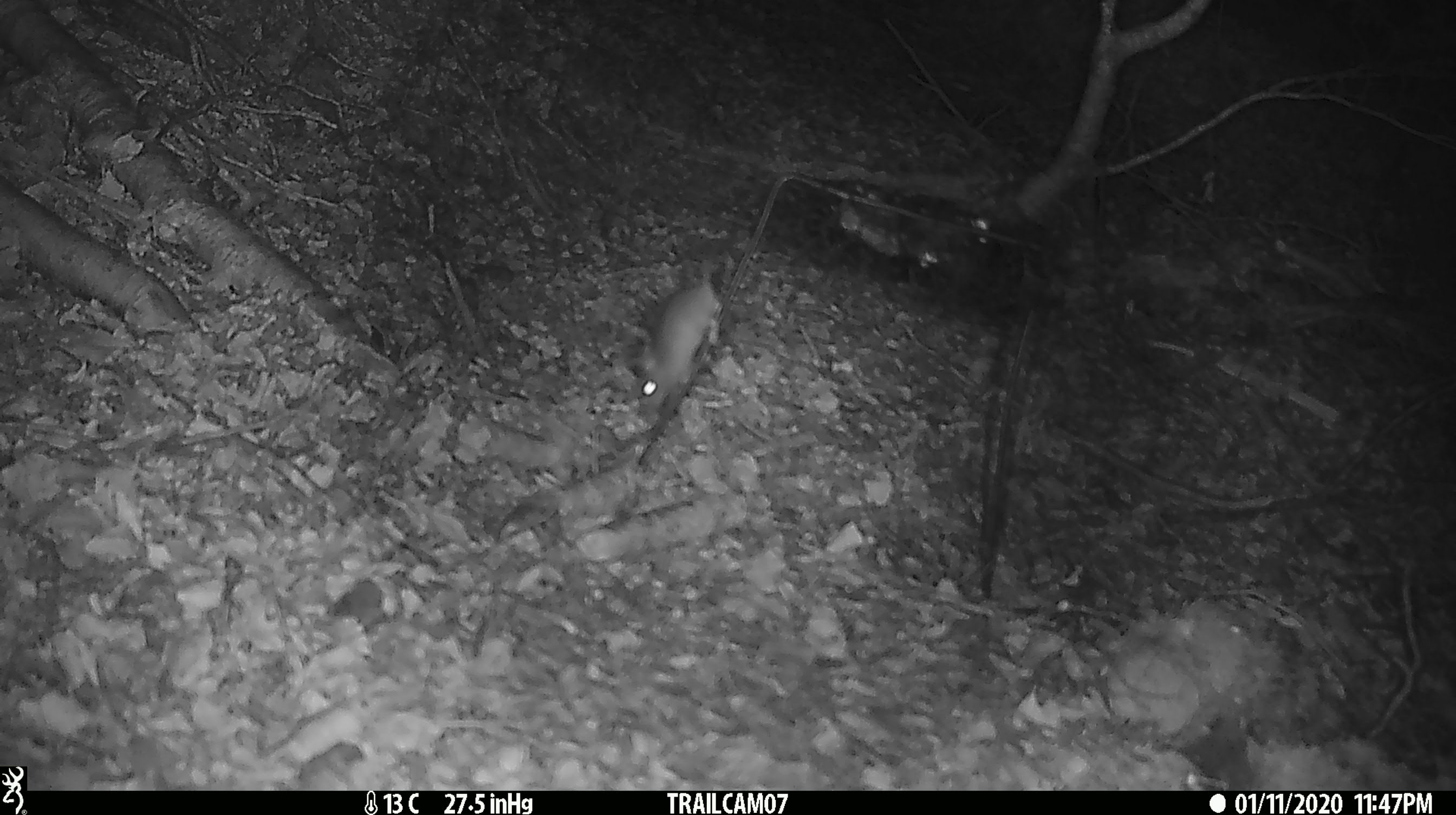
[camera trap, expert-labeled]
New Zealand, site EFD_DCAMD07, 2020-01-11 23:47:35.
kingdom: Animalia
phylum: Chordata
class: Mammalia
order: Rodentia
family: Muridae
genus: Mus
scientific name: Mus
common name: mouse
Mouse (Mus).